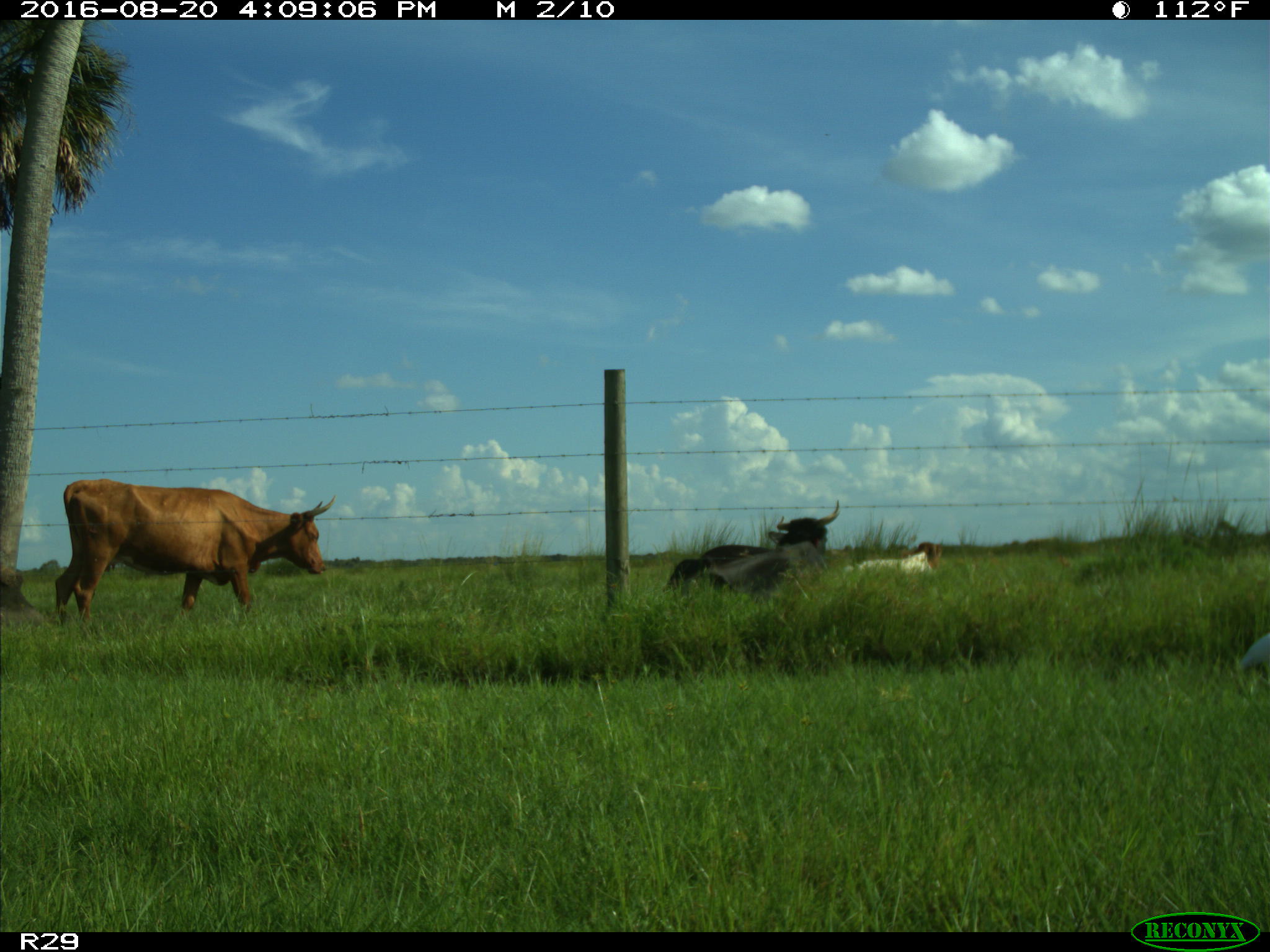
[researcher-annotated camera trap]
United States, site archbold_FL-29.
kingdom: Animalia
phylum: Chordata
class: Mammalia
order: Artiodactyla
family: Bovidae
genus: Bos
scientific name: Bos taurus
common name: domestic cow